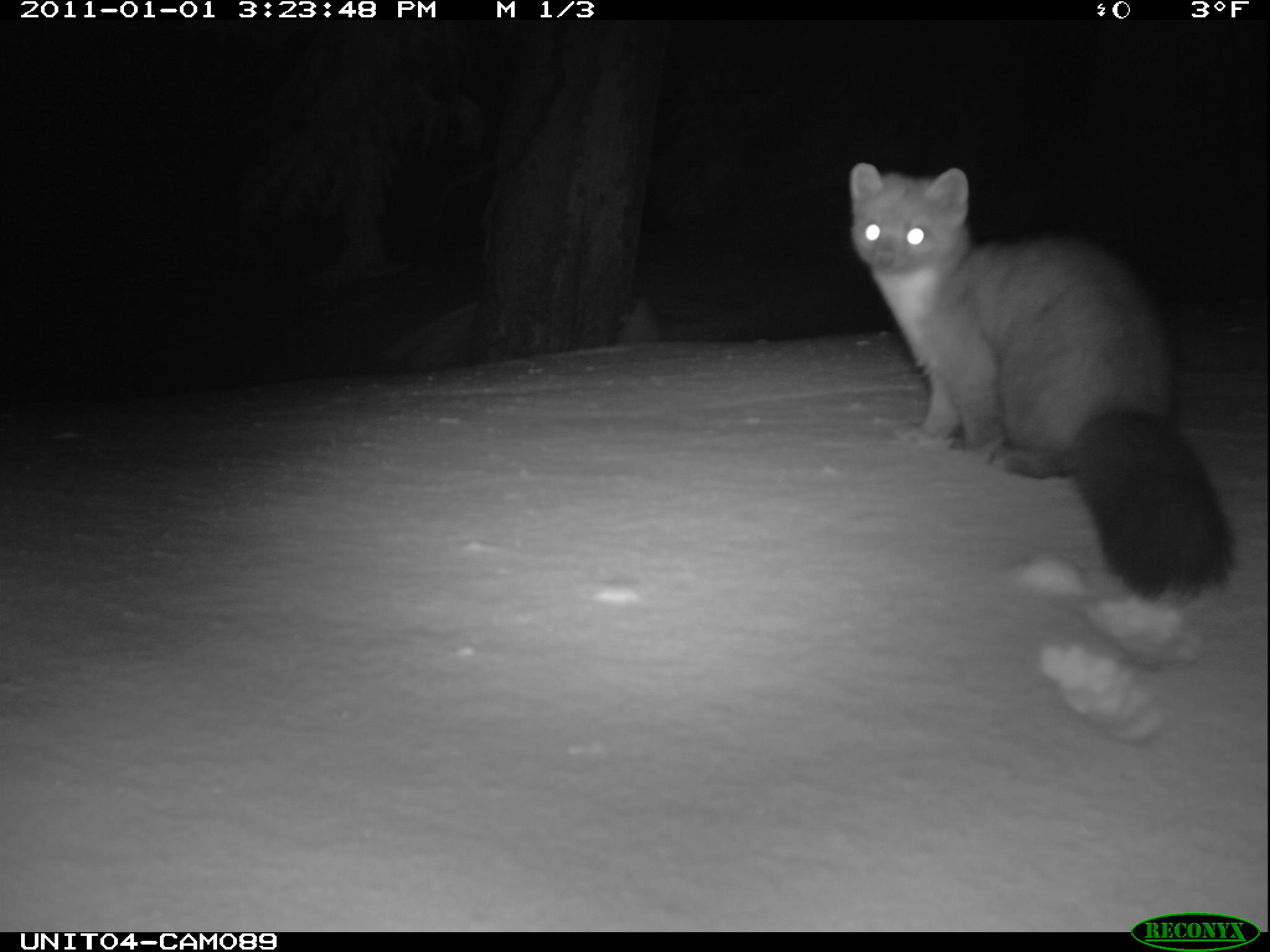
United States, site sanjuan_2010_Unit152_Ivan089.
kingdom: Animalia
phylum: Chordata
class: Mammalia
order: Carnivora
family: Mustelidae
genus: Martes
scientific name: Martes americana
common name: american marten